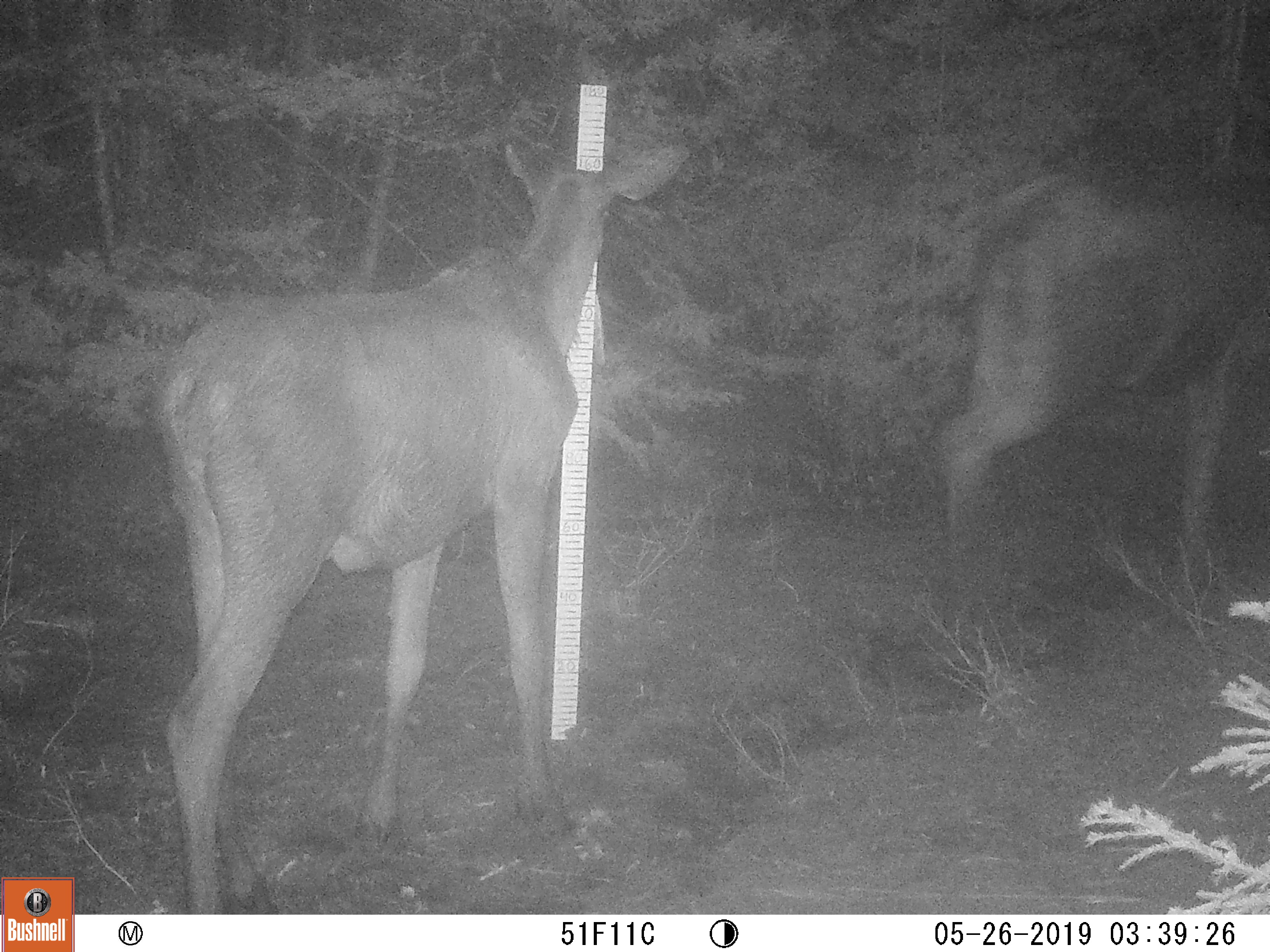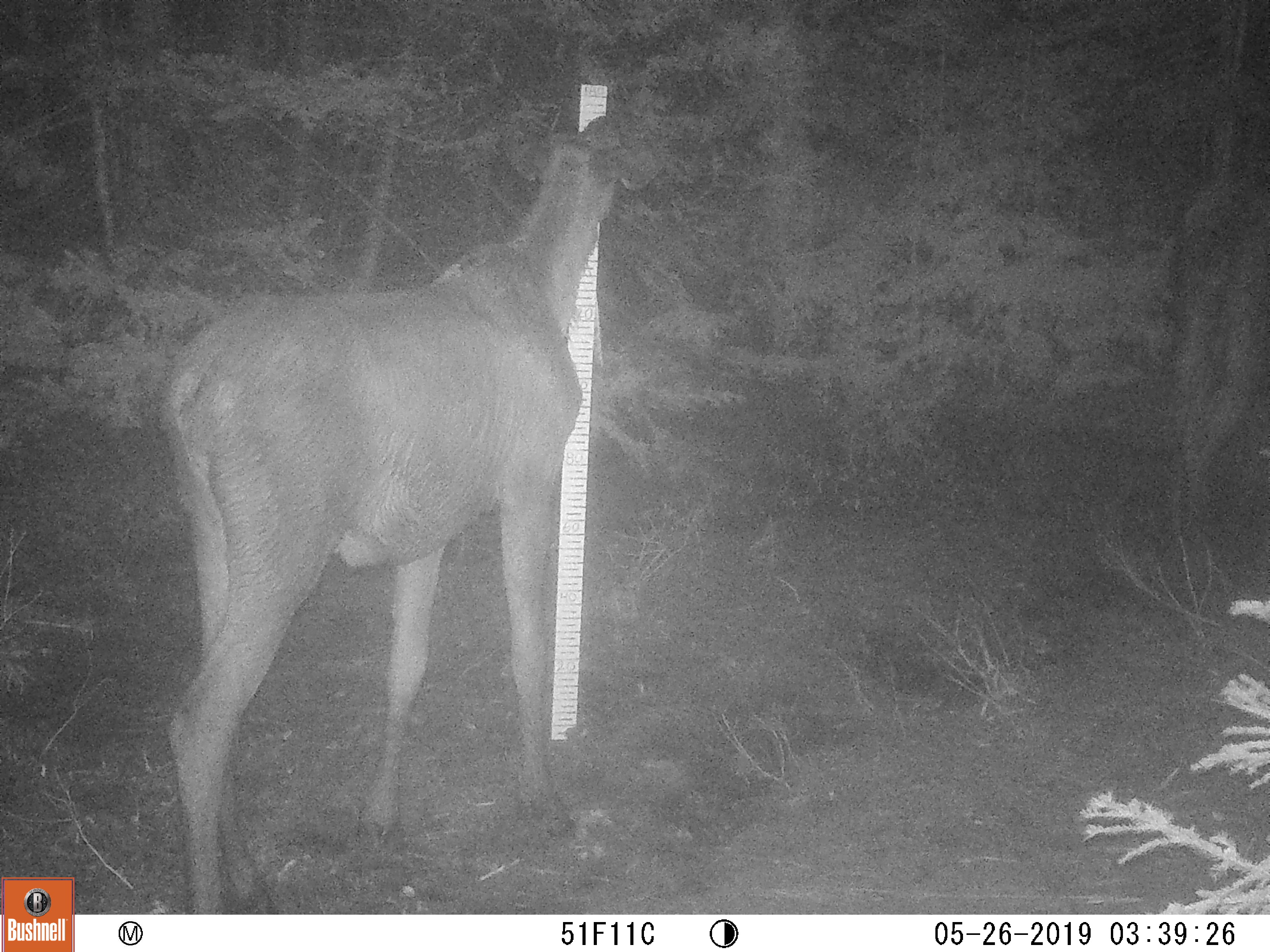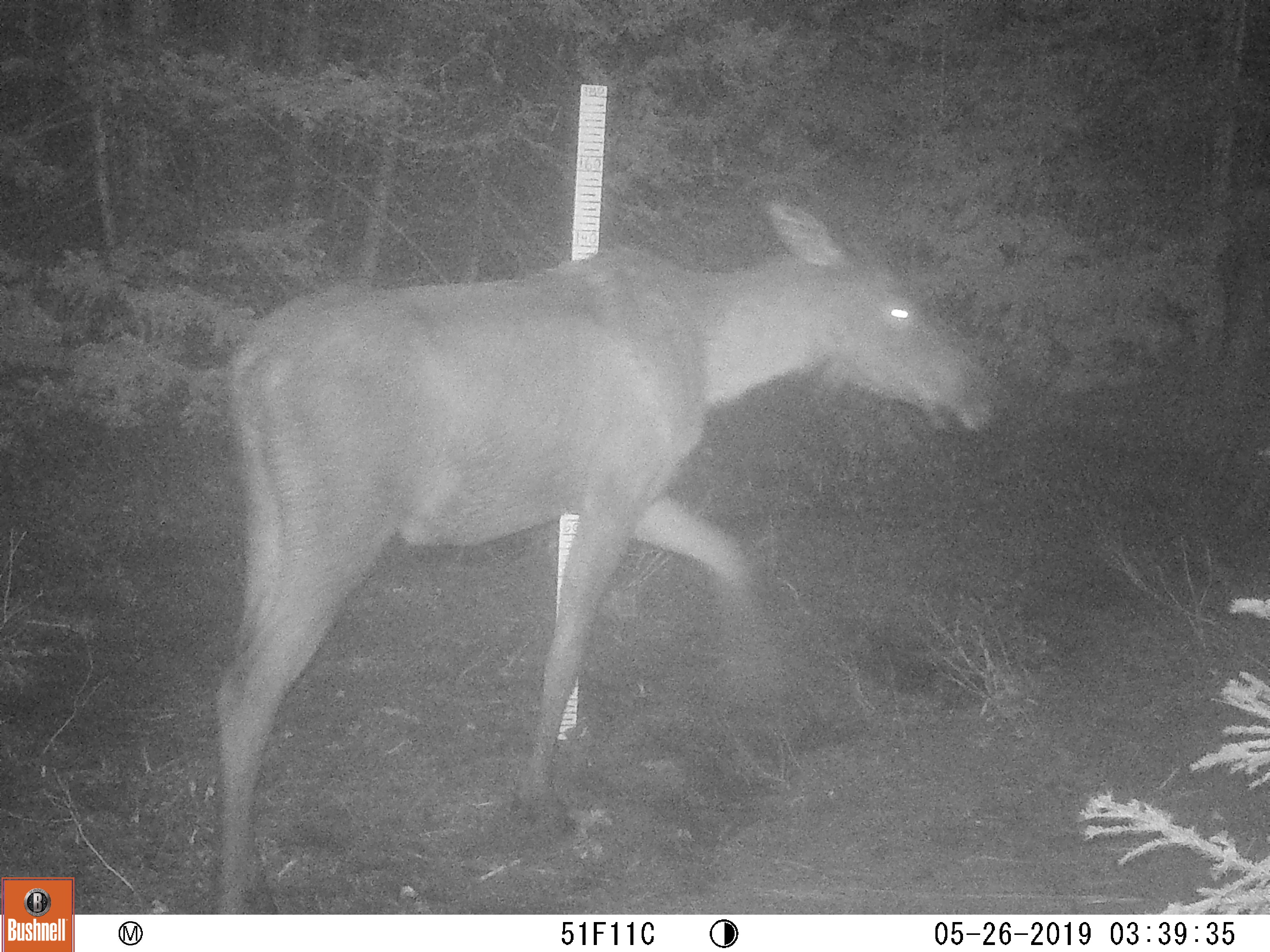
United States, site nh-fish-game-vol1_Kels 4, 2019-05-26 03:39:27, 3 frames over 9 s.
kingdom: Animalia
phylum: Chordata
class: Mammalia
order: Artiodactyla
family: Cervidae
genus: Alces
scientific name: Alces alces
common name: moose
Moose (Alces alces).